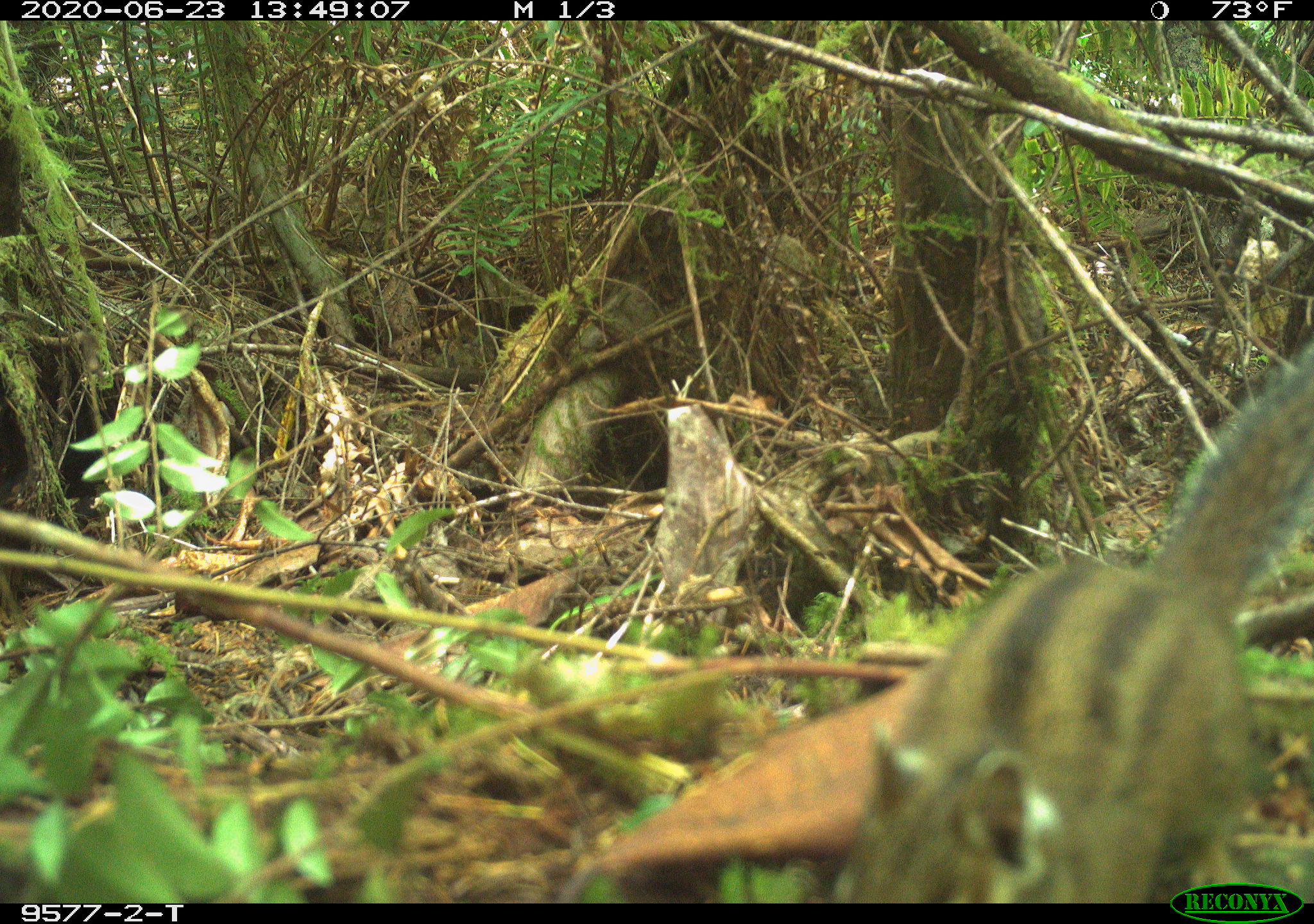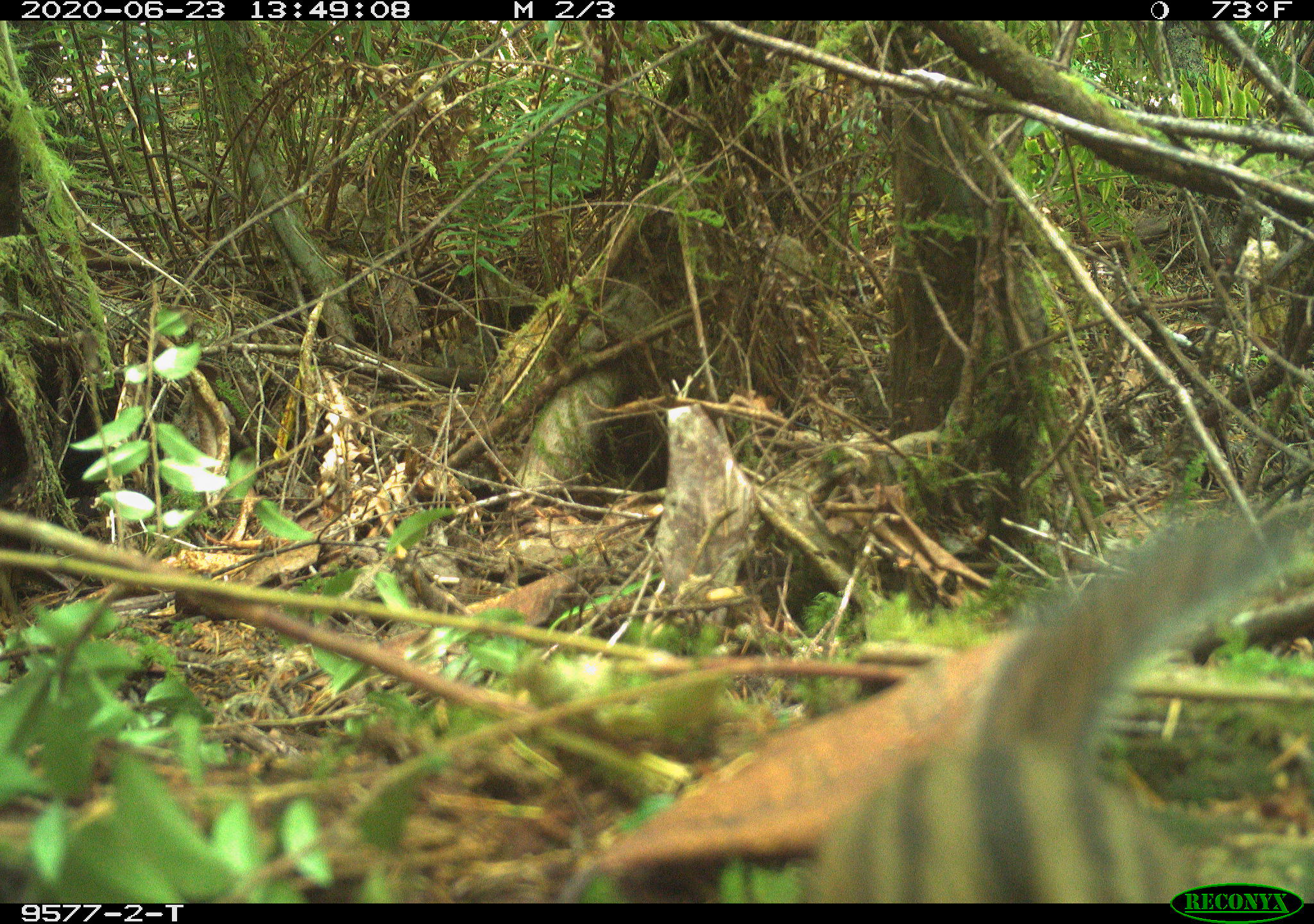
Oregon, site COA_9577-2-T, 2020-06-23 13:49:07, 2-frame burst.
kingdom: Animalia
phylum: Chordata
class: Mammalia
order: Rodentia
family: Sciuridae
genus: Neotamias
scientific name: Neotamias townsendii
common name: townsend's chipmunk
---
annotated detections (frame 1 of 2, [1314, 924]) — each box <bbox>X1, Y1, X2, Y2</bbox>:
townsend's chipmunk: <bbox>834, 356, 1307, 878</bbox>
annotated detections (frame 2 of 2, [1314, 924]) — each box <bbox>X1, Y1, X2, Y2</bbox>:
townsend's chipmunk: <bbox>790, 497, 1305, 878</bbox>